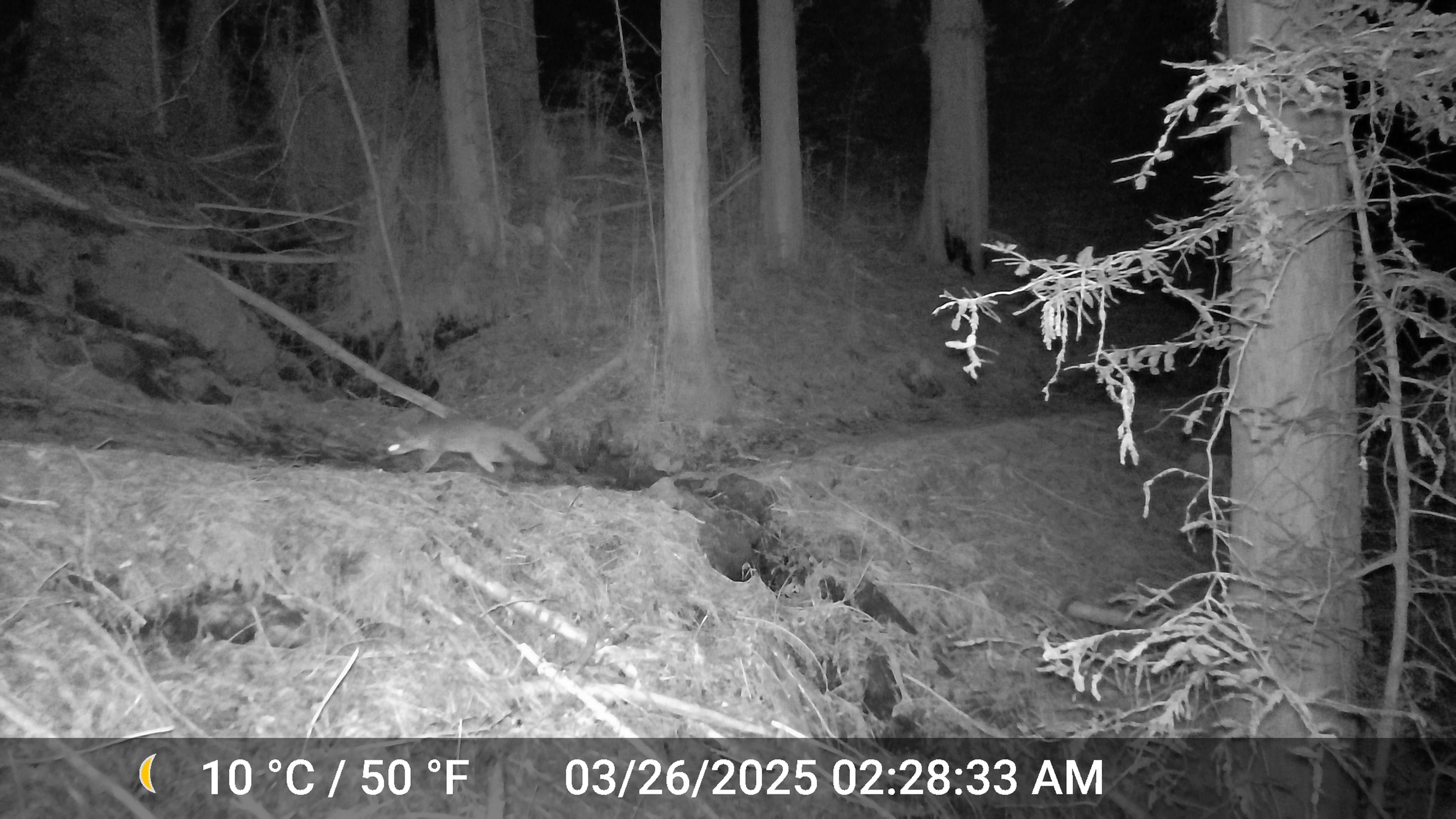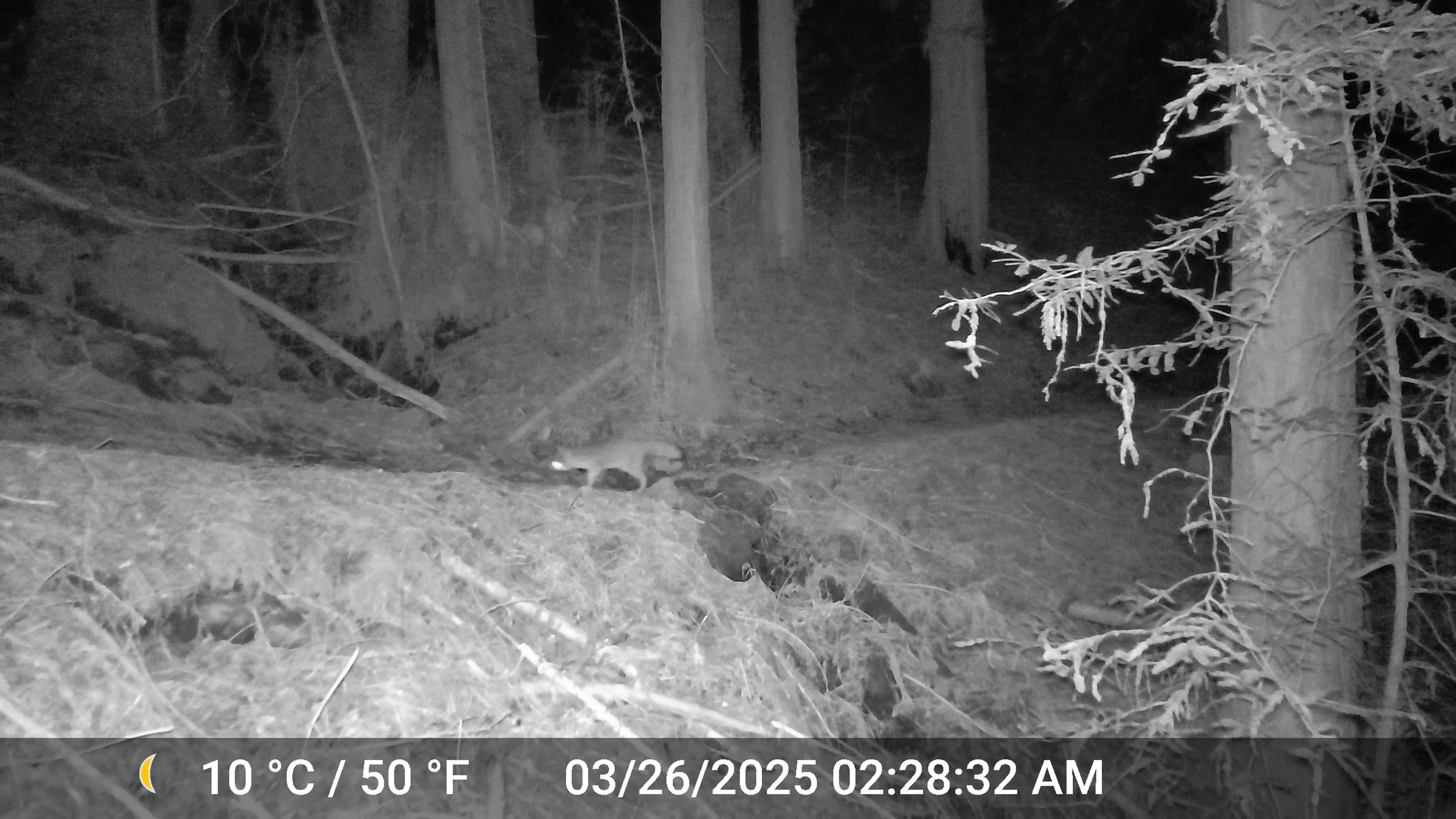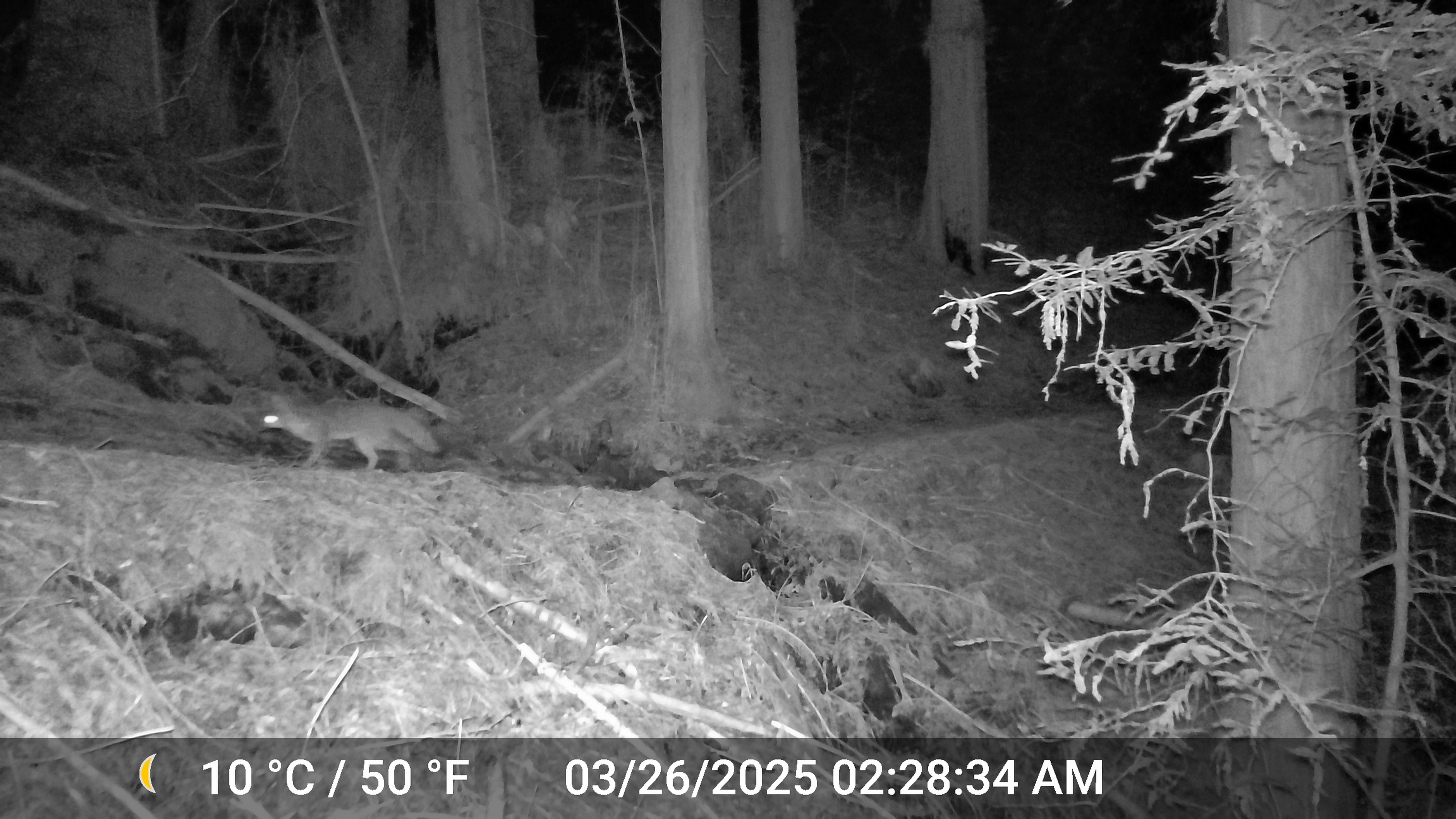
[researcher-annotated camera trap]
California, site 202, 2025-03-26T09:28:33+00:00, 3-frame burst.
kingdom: Animalia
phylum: Chordata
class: Mammalia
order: Carnivora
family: Canidae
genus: Urocyon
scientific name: Urocyon cinereoargenteus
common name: gray fox